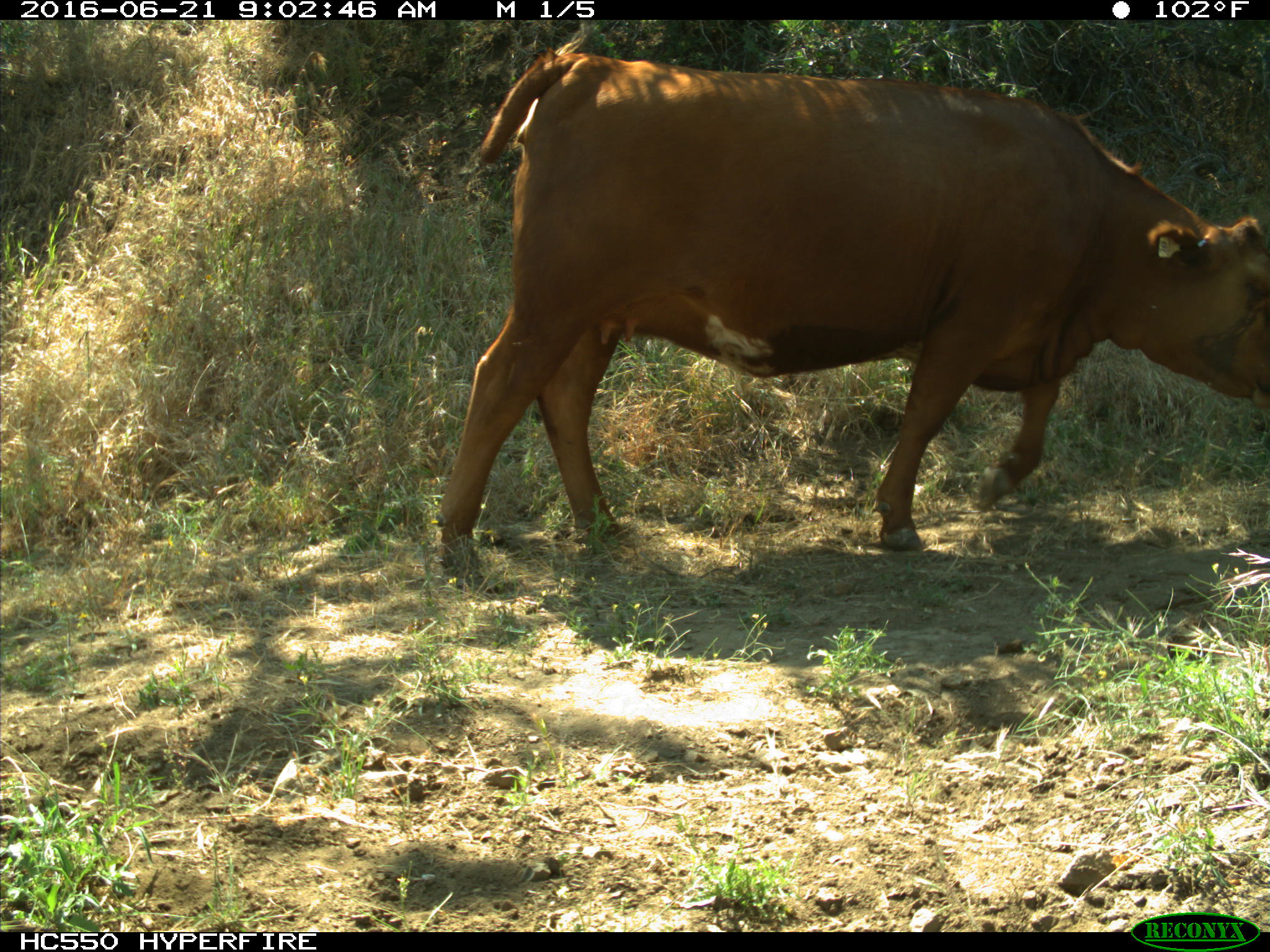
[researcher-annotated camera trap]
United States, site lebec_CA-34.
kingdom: Animalia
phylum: Chordata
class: Mammalia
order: Artiodactyla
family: Bovidae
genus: Bos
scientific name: Bos taurus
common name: domestic cow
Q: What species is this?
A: Bos taurus (domestic cow).